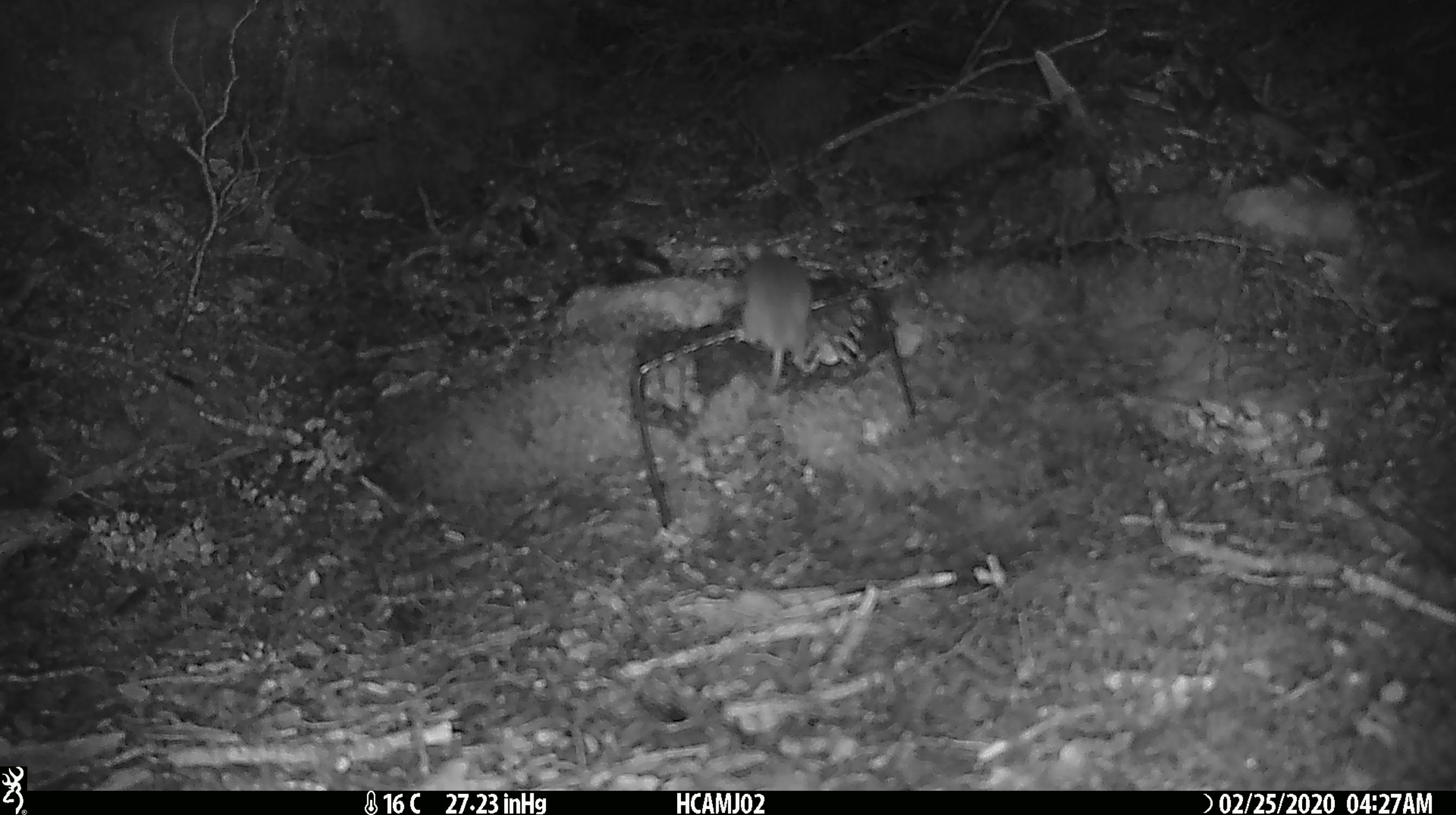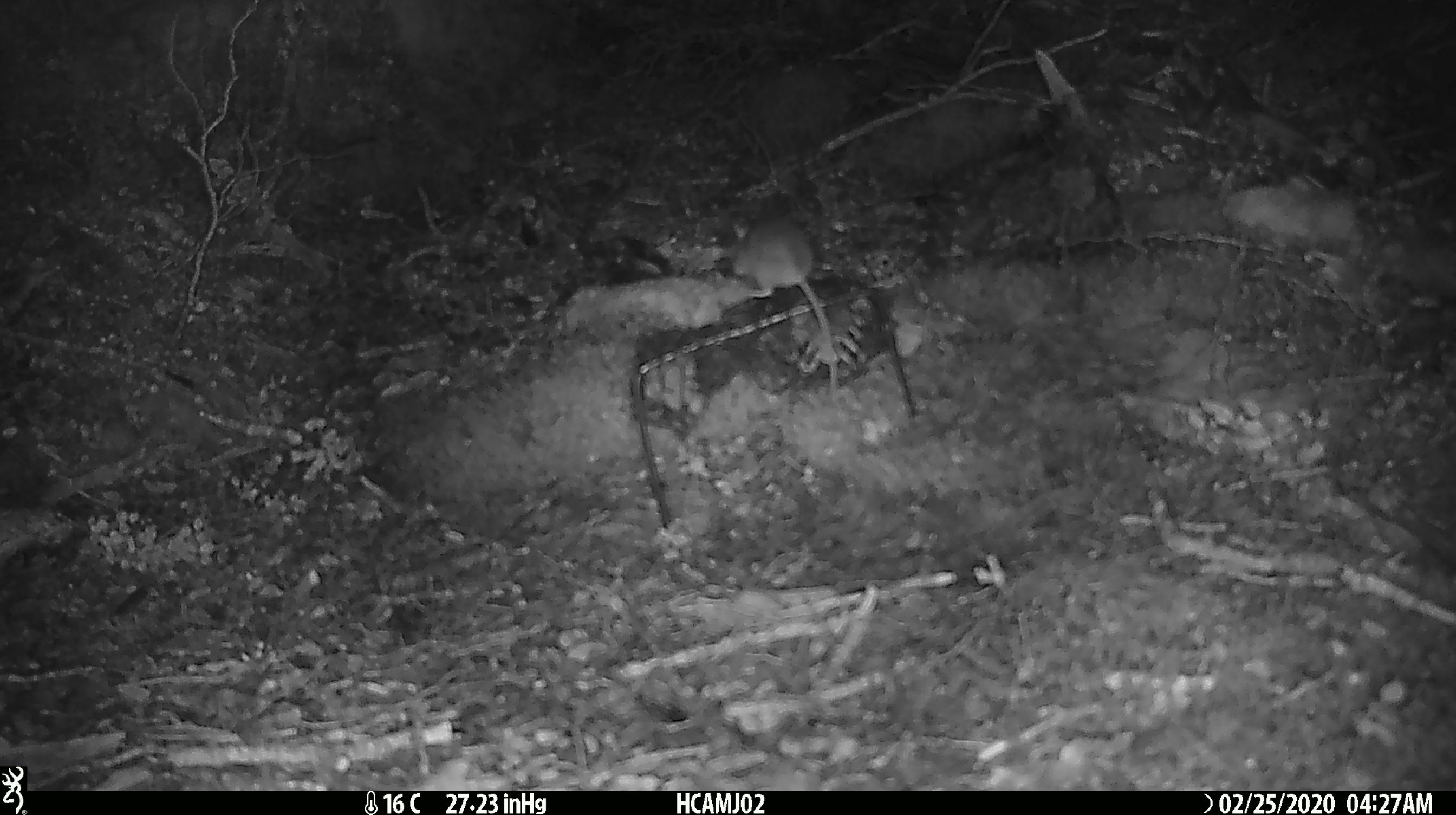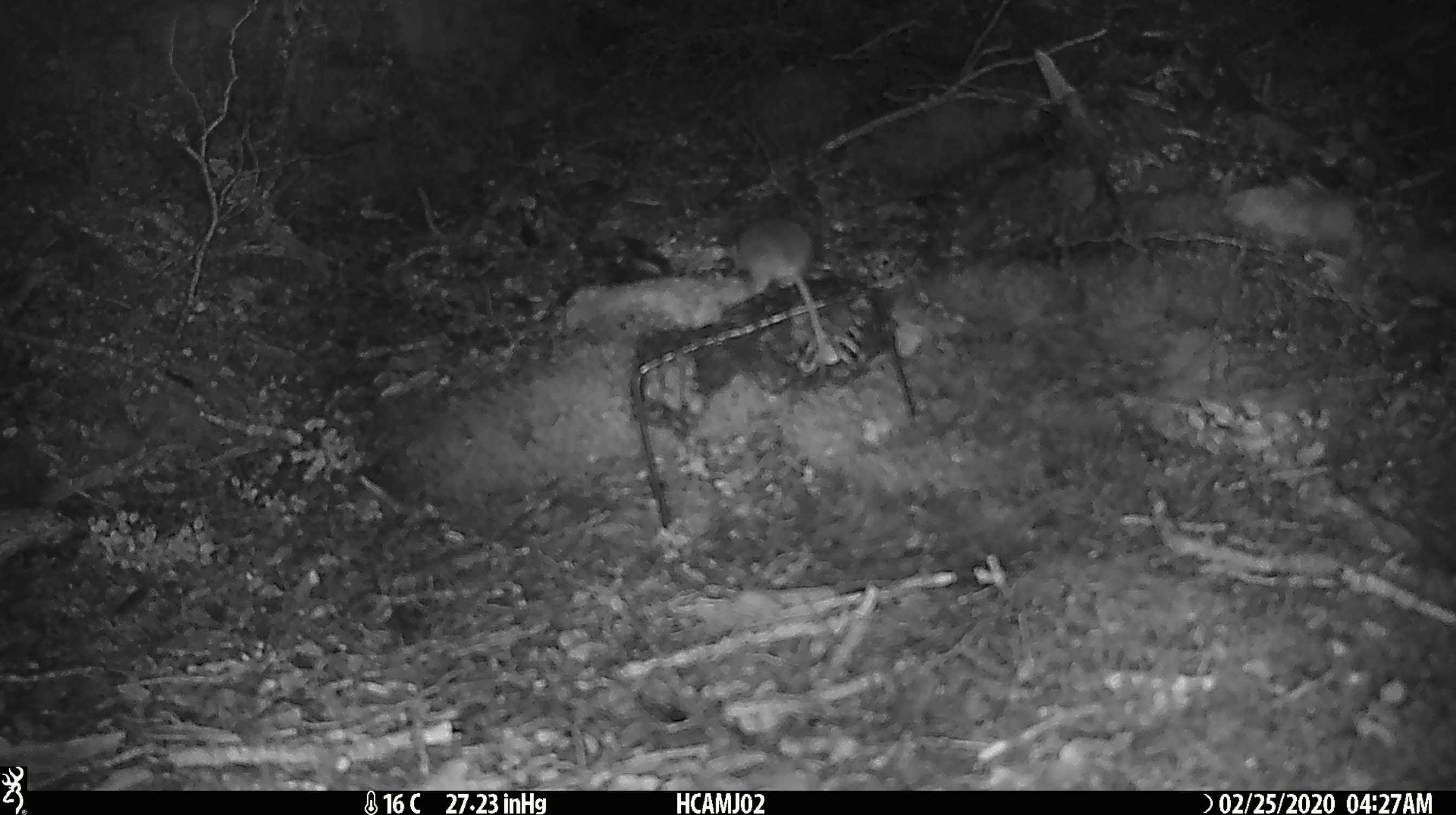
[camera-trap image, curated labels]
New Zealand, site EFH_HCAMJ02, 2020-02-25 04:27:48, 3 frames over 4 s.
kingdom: Animalia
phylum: Chordata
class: Mammalia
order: Rodentia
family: Muridae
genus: Mus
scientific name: Mus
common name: mouse